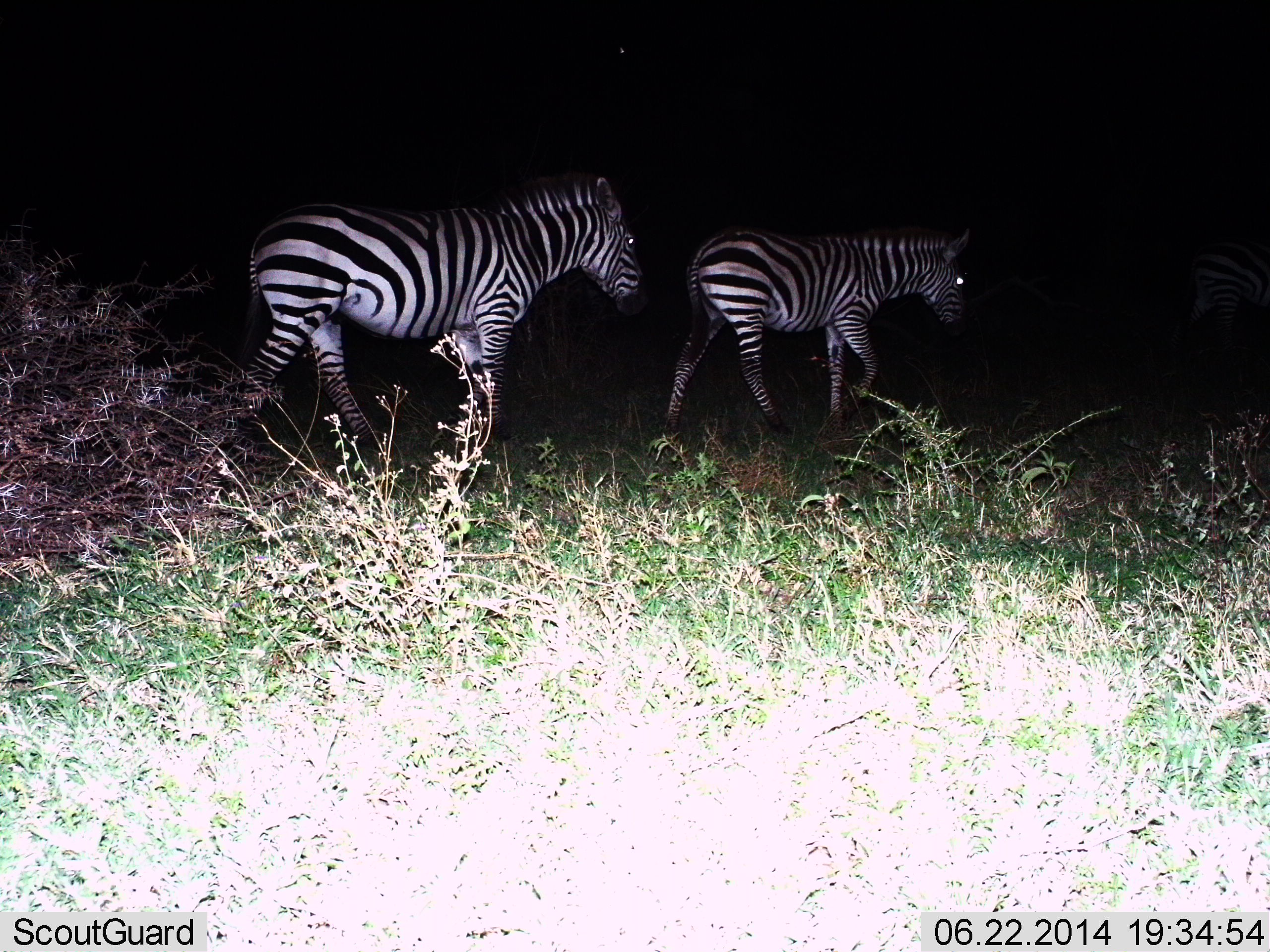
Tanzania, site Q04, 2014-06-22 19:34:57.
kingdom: Animalia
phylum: Chordata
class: Mammalia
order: Perissodactyla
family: Equidae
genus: Equus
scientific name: Equus quagga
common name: plains zebra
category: zebra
Zebra (plains zebra) (Equus quagga), count 2. Behavior (volunteer vote fractions): standing 0%, resting 0%, moving 100%, interacting 0%. Young present (vote fraction): 0%. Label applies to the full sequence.